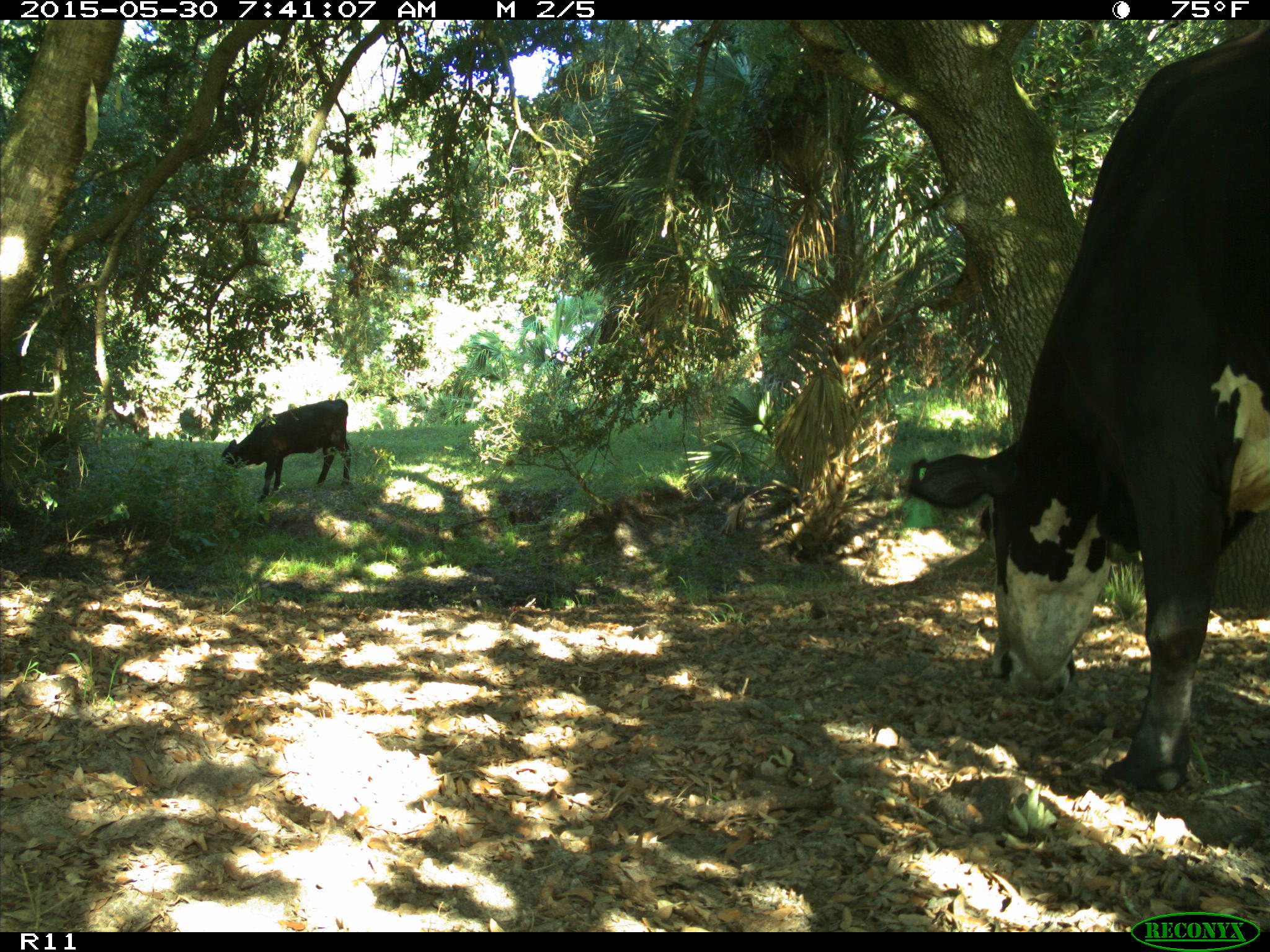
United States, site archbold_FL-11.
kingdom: Animalia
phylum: Chordata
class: Mammalia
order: Artiodactyla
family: Bovidae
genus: Bos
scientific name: Bos taurus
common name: domestic cow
Bos taurus (domestic cow).